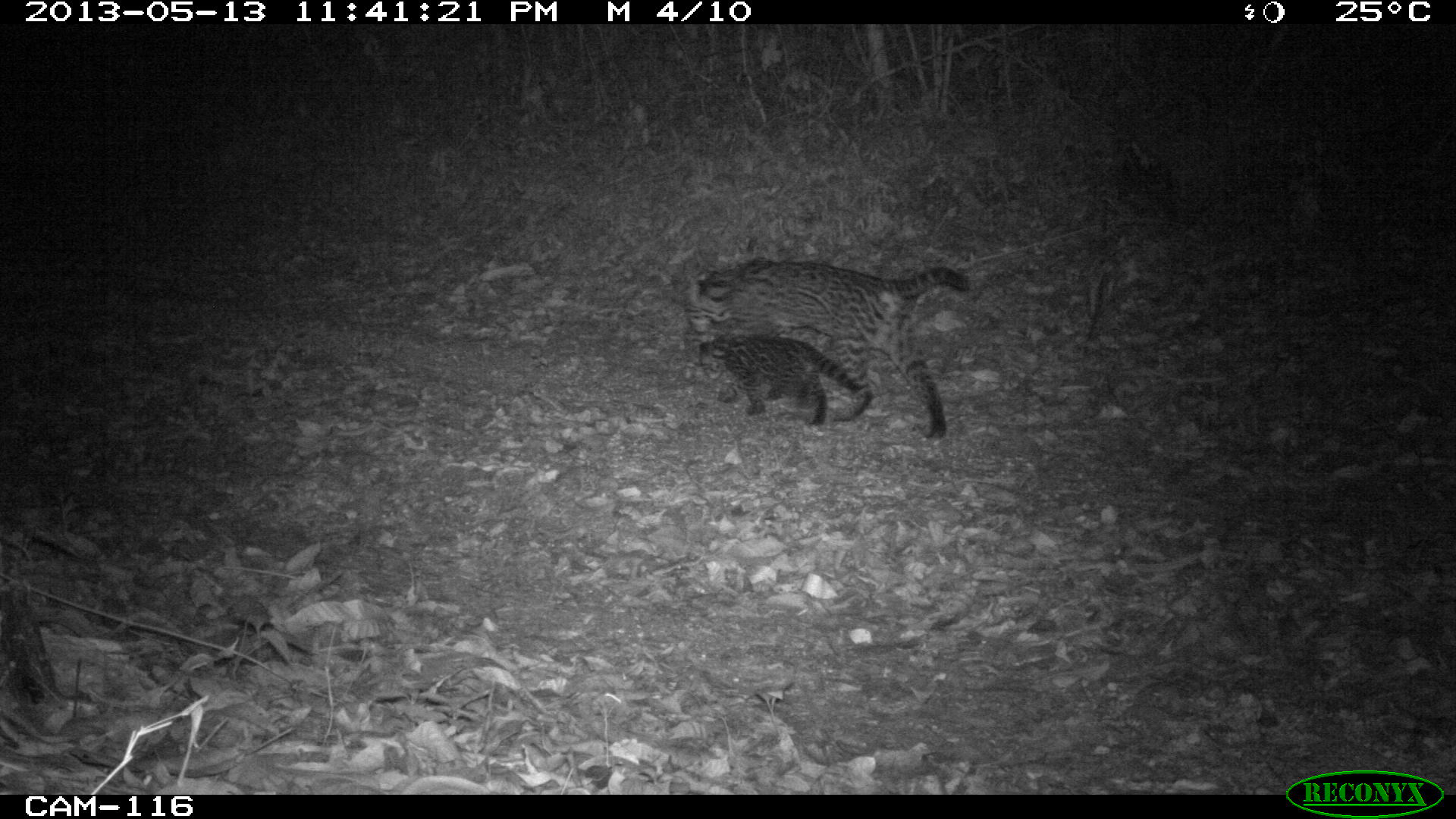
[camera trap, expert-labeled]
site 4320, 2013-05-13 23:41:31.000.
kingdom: Animalia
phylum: Chordata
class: Mammalia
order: Carnivora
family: Felidae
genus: Leopardus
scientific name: Leopardus pardalis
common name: ocelot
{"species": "Leopardus pardalis (ocelot)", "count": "1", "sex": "female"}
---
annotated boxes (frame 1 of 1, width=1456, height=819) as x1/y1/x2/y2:
leopardus pardalis: 683/257/971/441; 697/333/859/427